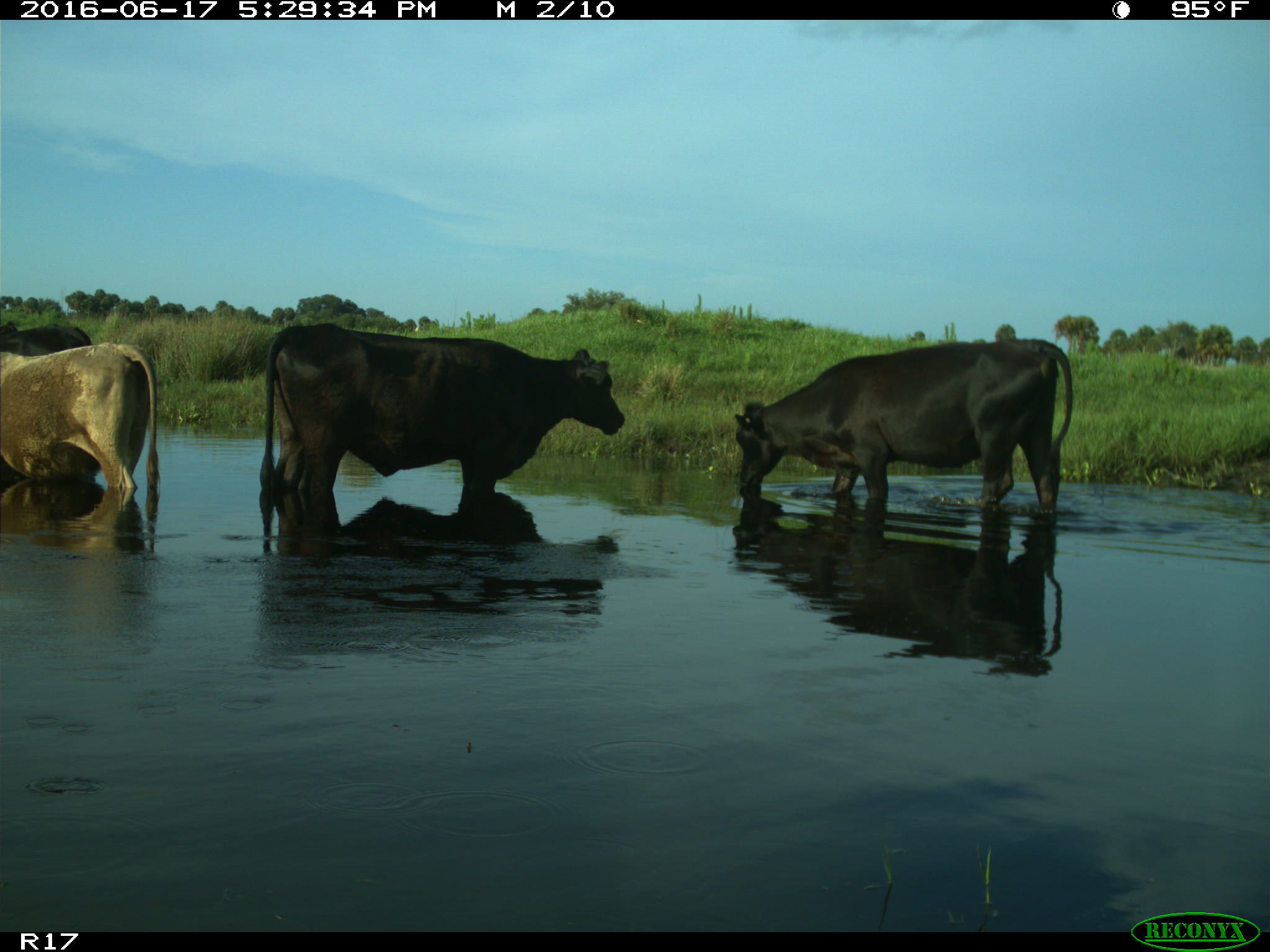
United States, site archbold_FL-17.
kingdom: Animalia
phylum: Chordata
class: Mammalia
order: Artiodactyla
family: Bovidae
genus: Bos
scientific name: Bos taurus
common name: domestic cow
Bos taurus (domestic cow).